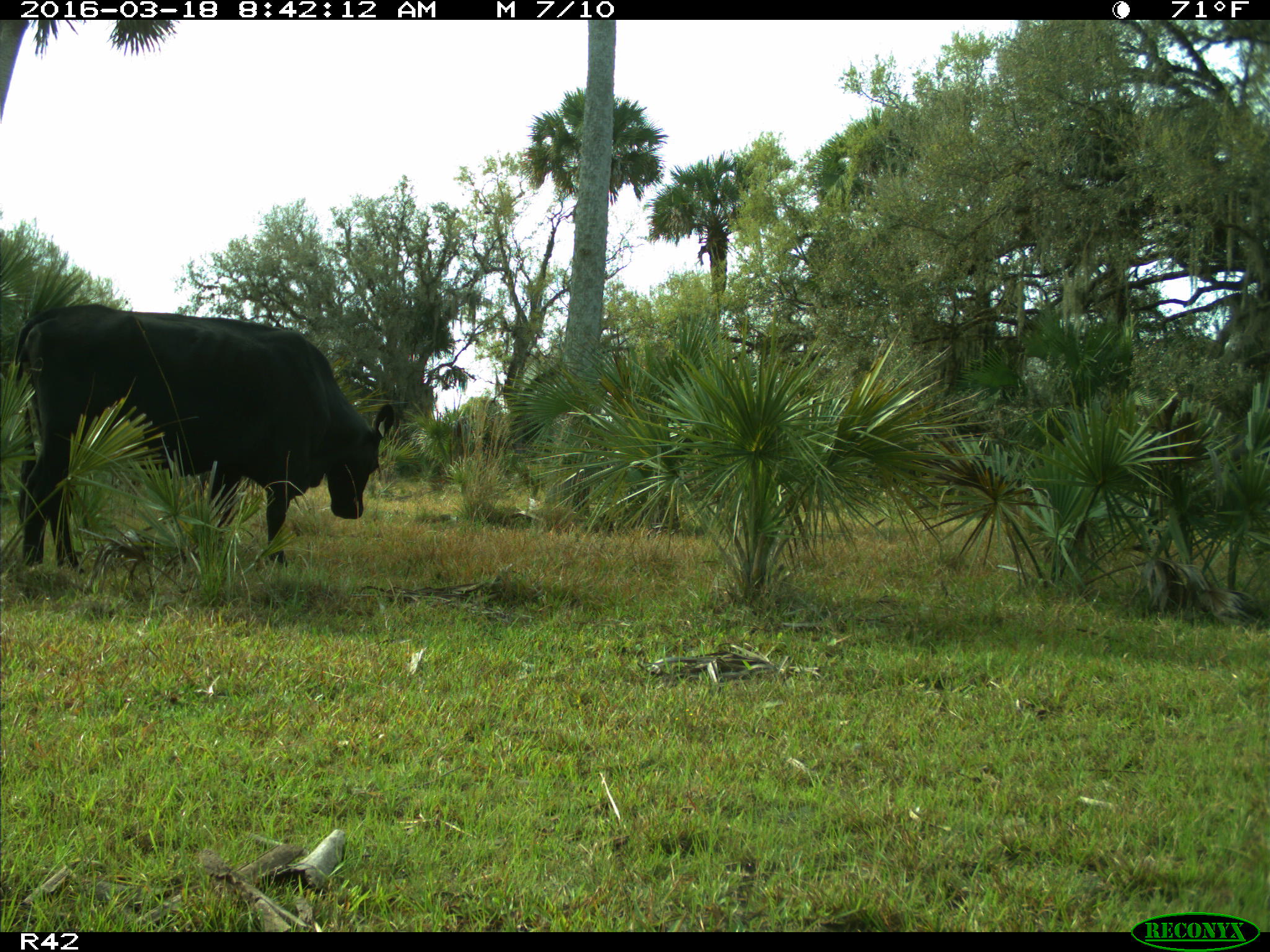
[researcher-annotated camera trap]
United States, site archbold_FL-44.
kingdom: Animalia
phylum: Chordata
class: Mammalia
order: Artiodactyla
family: Bovidae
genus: Bos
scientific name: Bos taurus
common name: domestic cow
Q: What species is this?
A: Bos taurus (domestic cow).